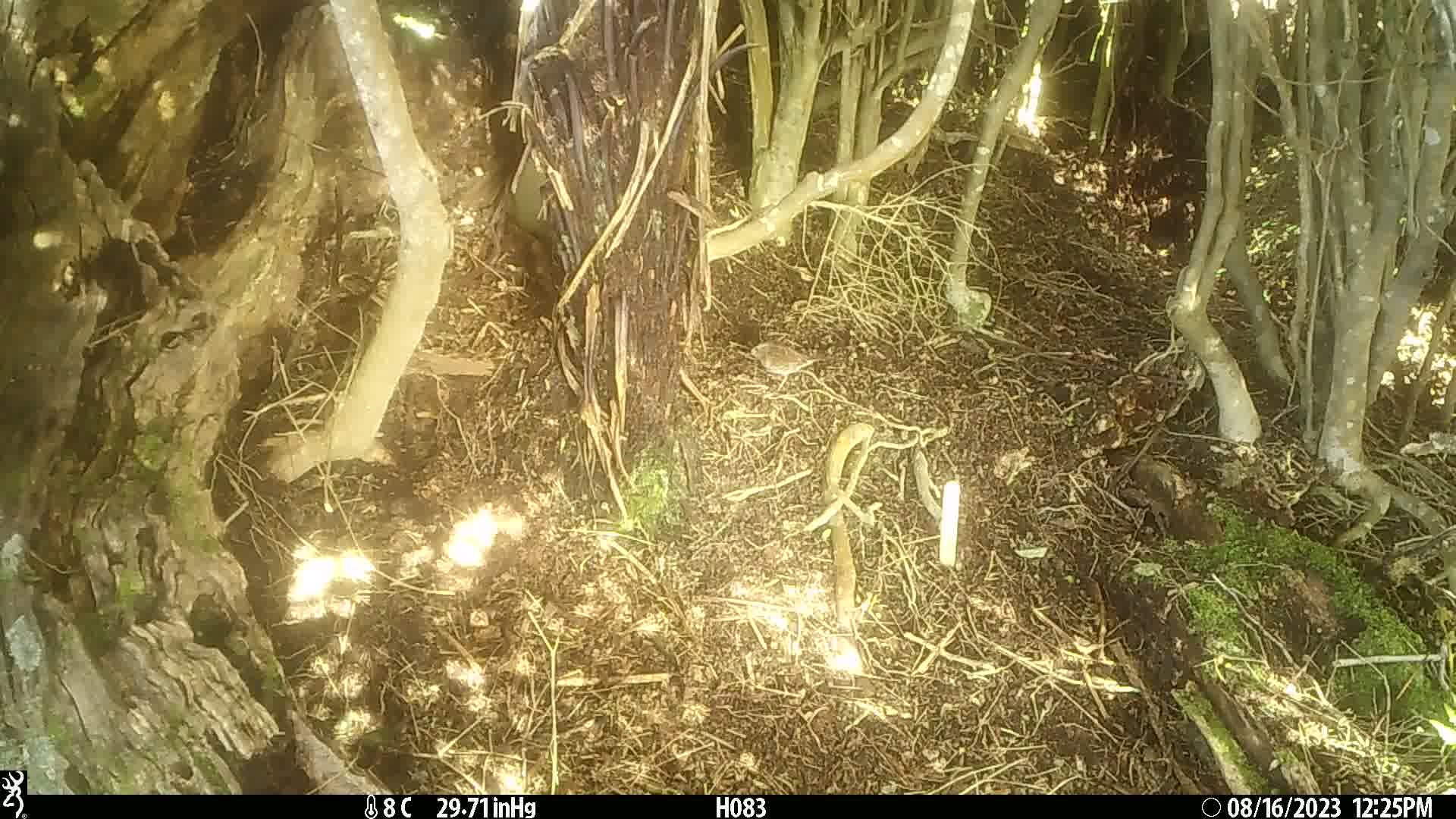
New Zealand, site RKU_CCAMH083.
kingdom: Animalia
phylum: Chordata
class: Aves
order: Passeriformes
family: Prunellidae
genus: Prunella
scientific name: Prunella modularis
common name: dunnock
Dunnock (Prunella modularis).